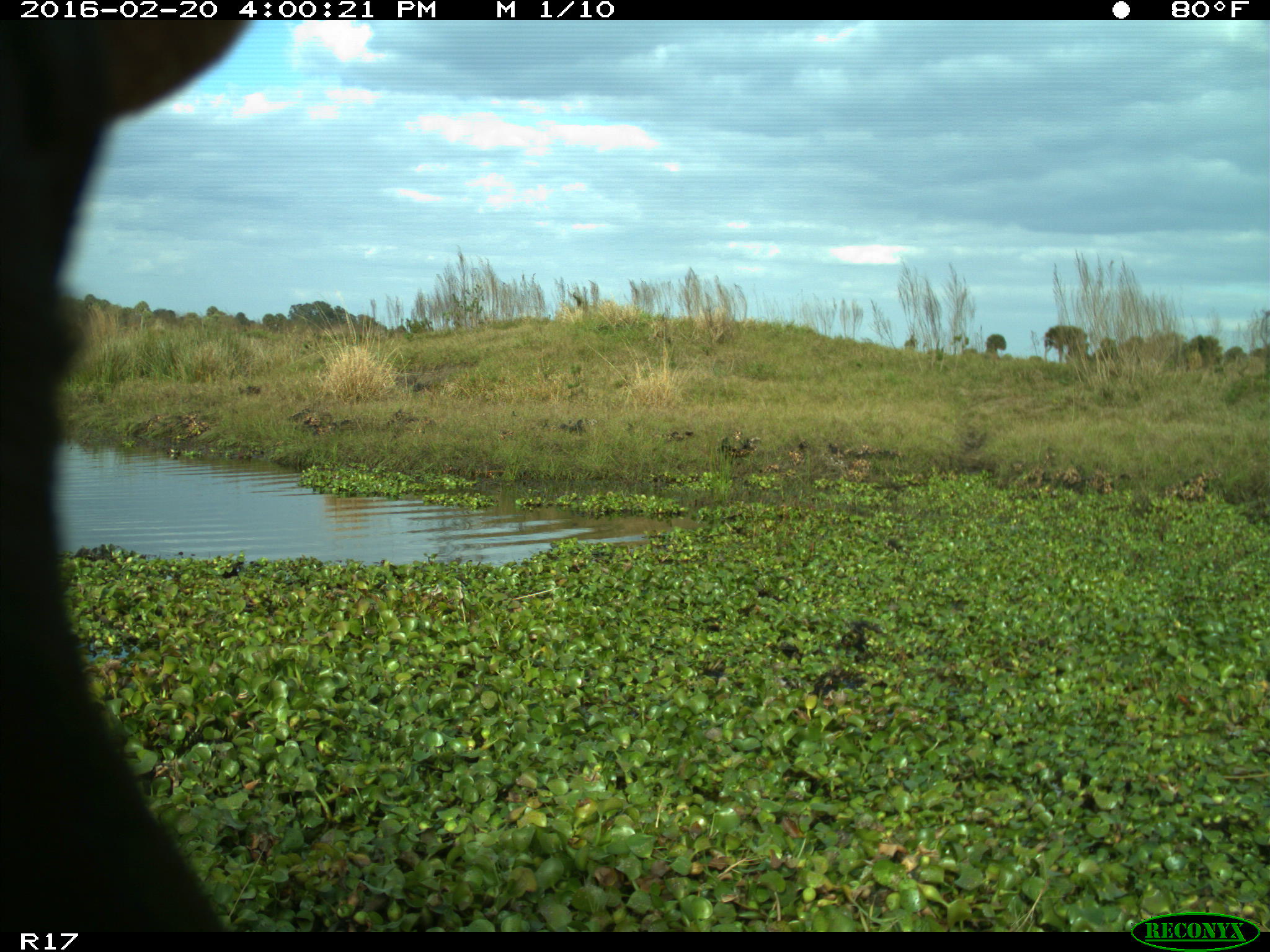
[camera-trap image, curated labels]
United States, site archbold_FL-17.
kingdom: Animalia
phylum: Chordata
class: Mammalia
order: Artiodactyla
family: Bovidae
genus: Bos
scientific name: Bos taurus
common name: domestic cow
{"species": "Bos taurus (domestic cow)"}